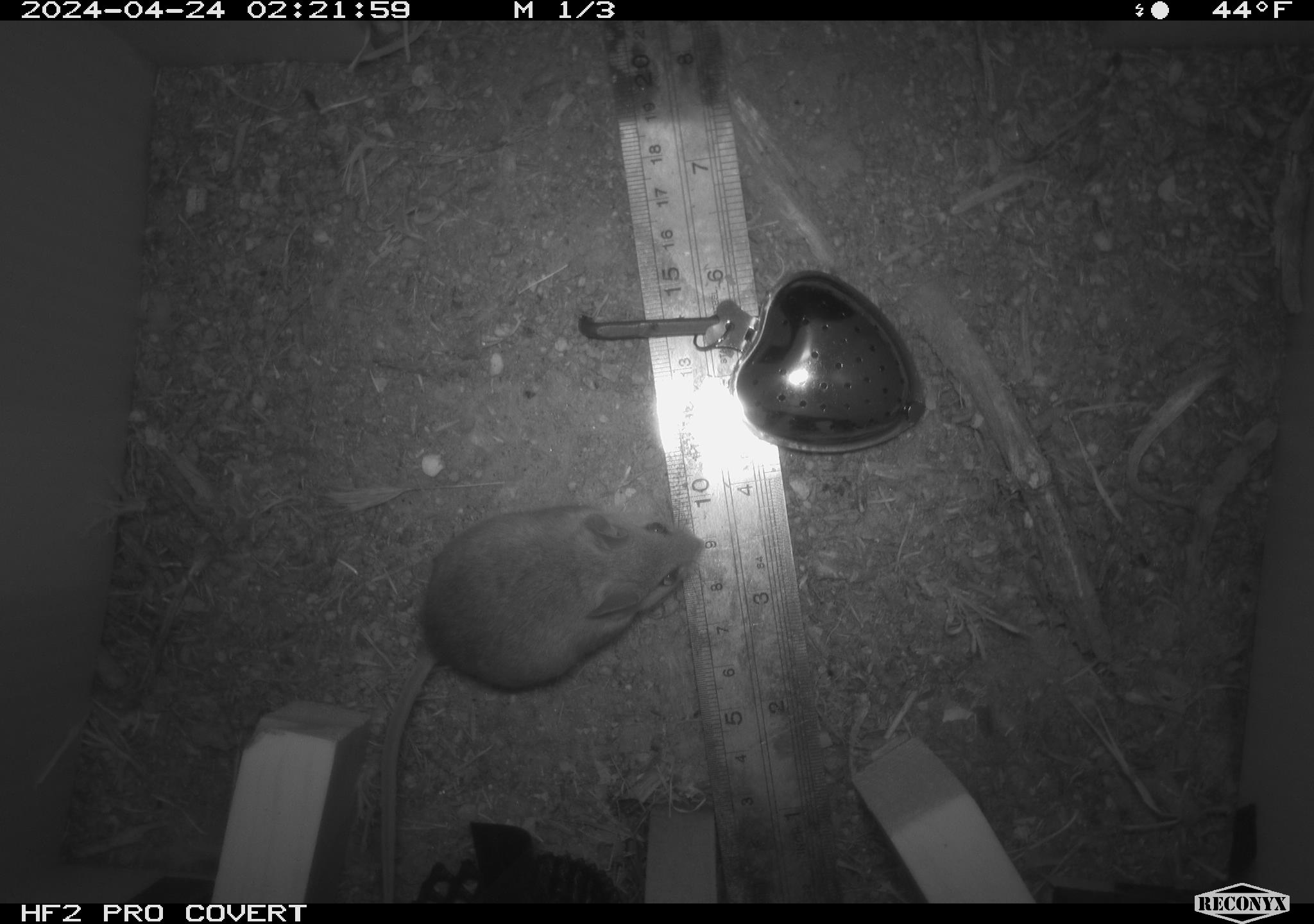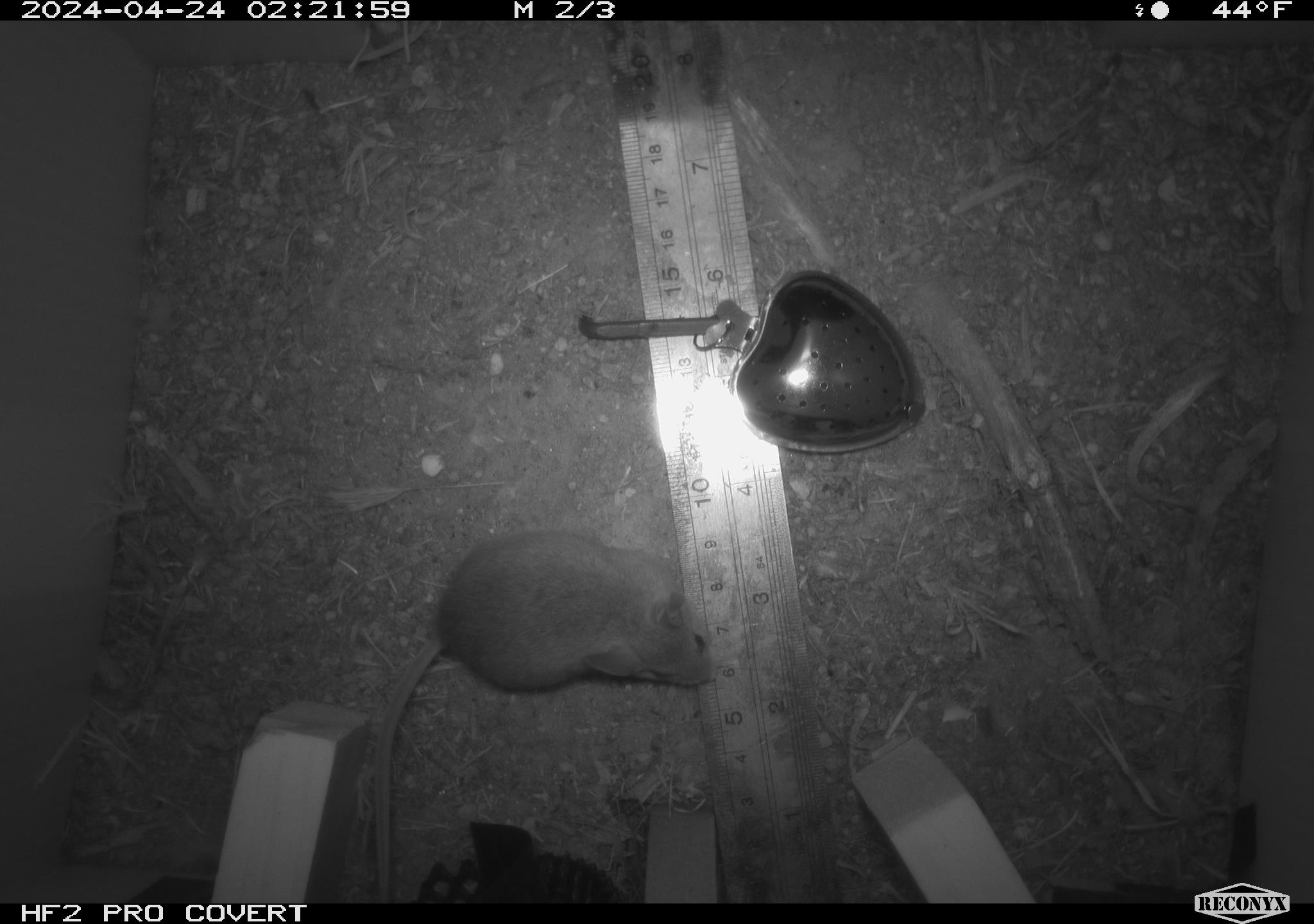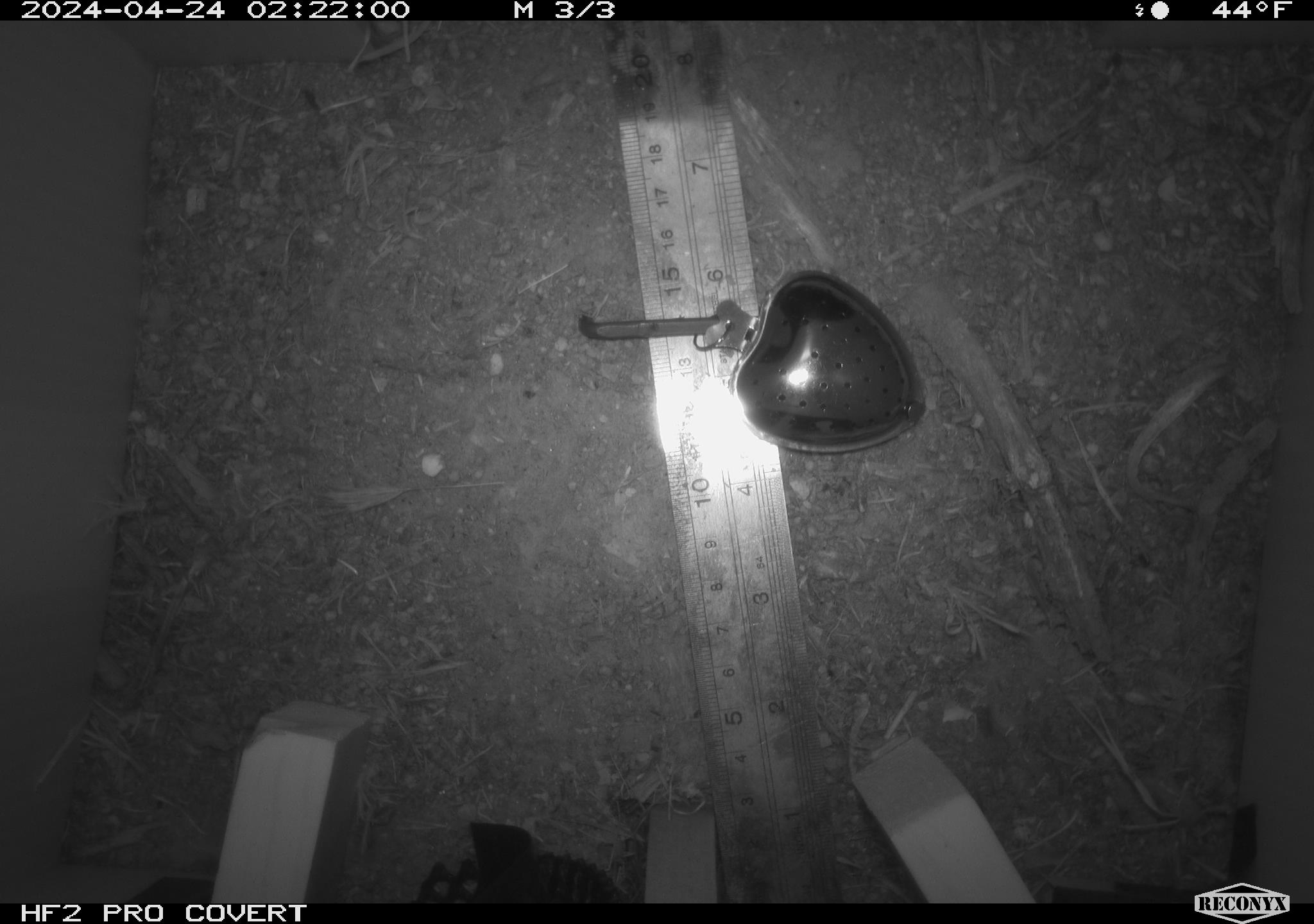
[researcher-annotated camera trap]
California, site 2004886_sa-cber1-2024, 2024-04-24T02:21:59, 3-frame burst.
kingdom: Animalia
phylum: Chordata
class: Mammalia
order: Rodentia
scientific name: Rodentia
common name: mouse species